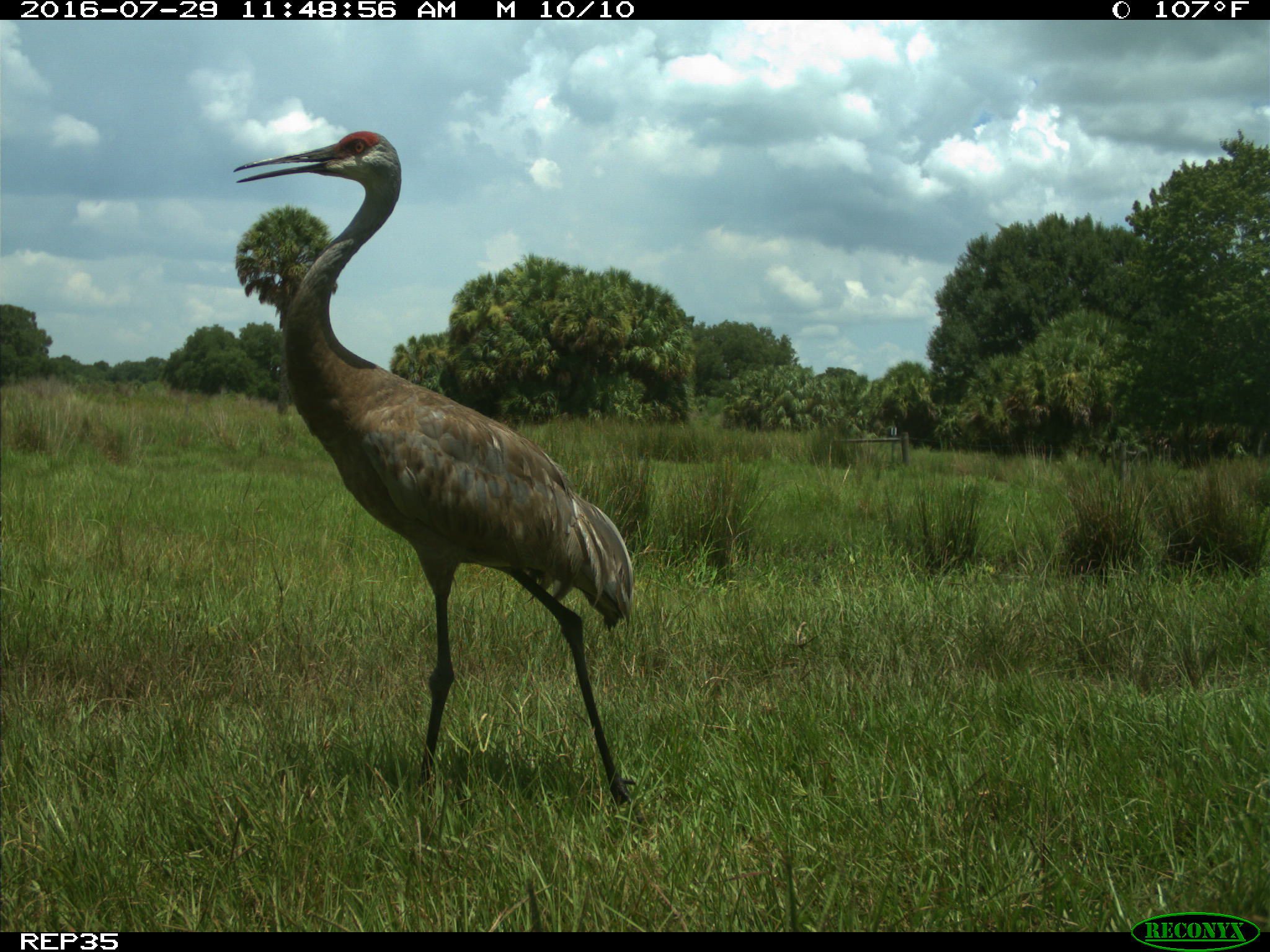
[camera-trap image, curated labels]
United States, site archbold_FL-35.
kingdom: Animalia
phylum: Chordata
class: Aves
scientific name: Aves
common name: birds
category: unidentified bird